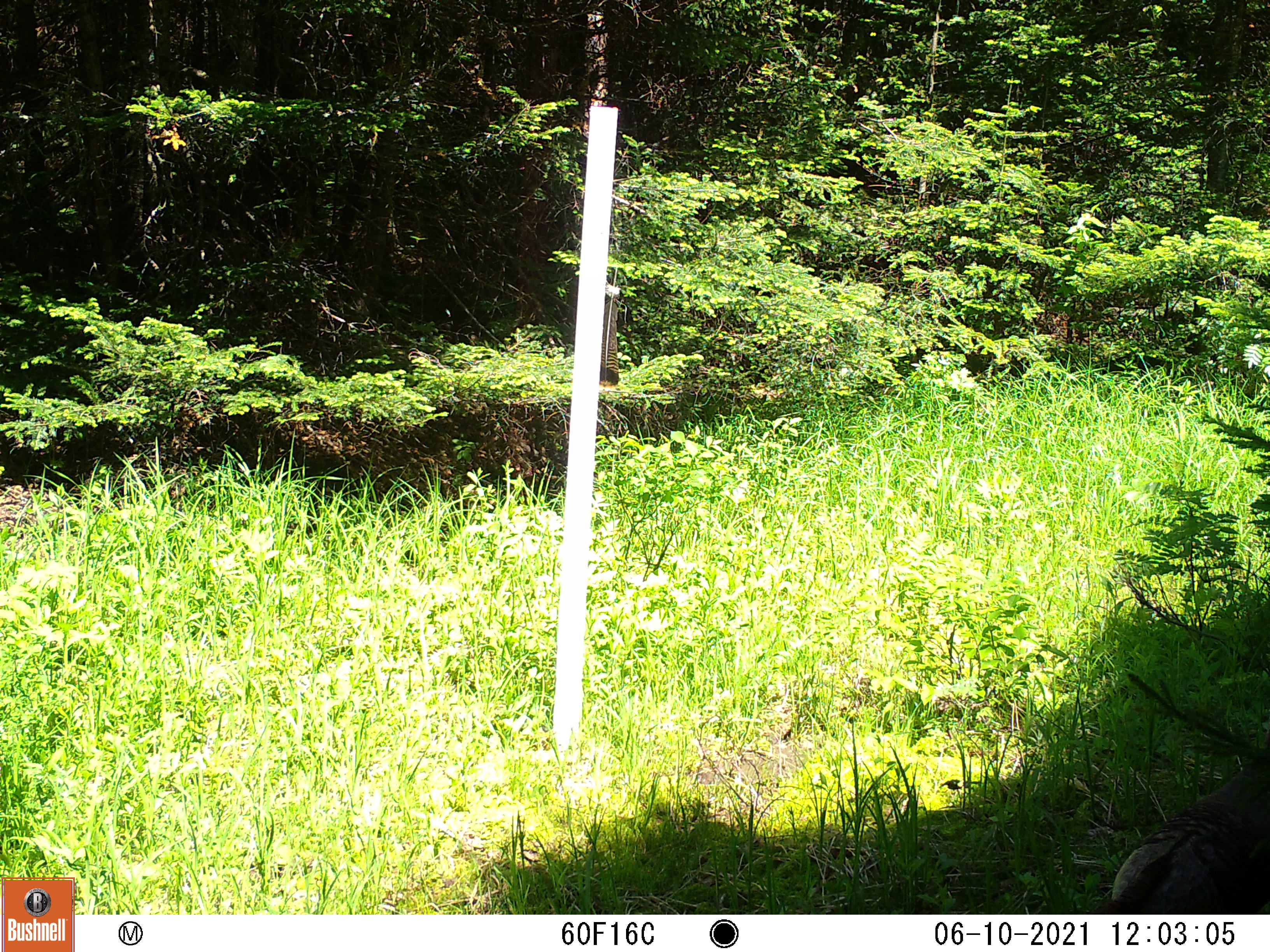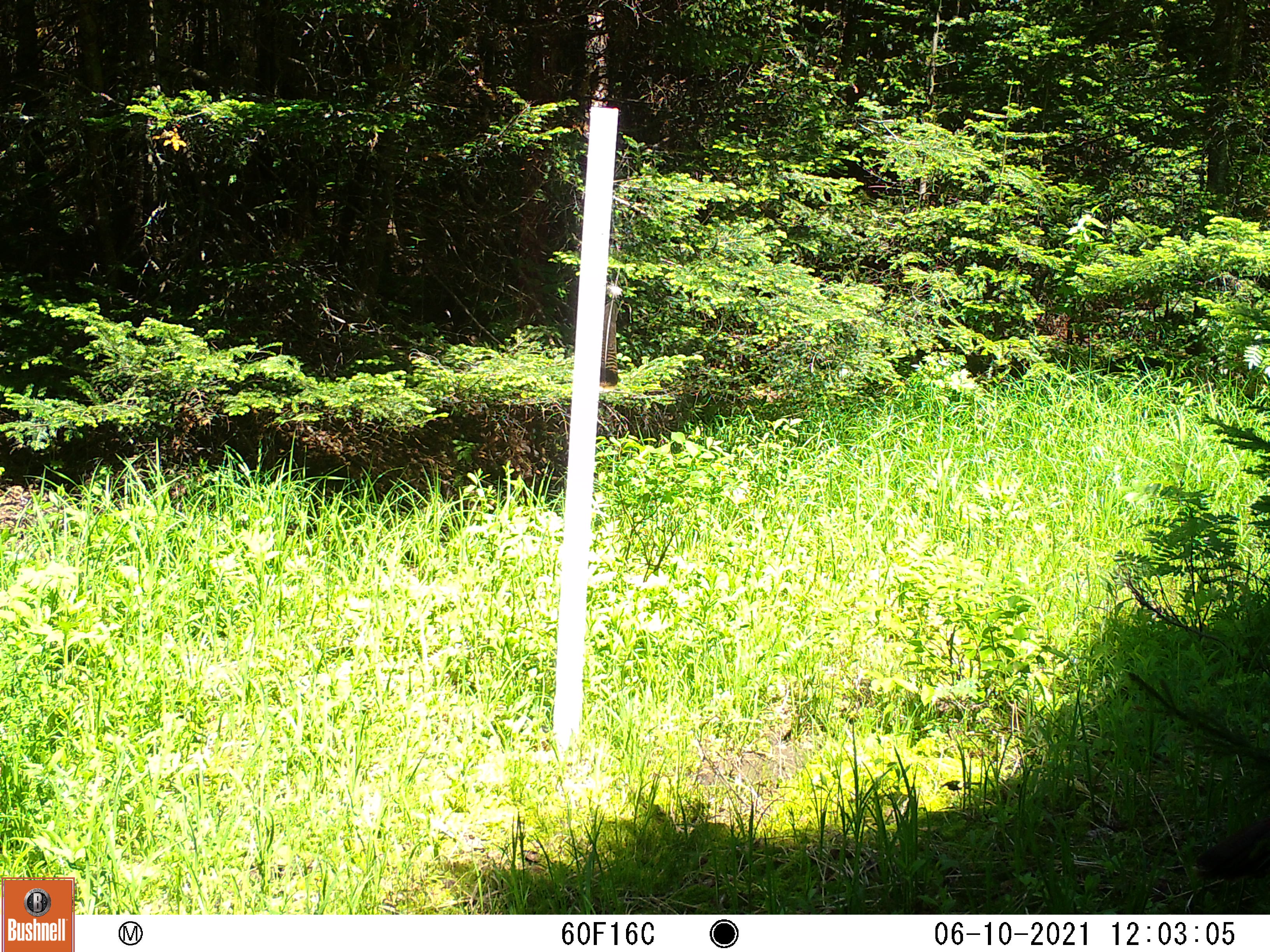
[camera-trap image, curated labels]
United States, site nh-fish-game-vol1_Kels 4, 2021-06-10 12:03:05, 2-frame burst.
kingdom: Animalia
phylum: Chordata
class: Aves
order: Galliformes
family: Phasianidae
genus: Meleagris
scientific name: Meleagris gallopavo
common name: wild turkey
Wild turkey (Meleagris gallopavo).